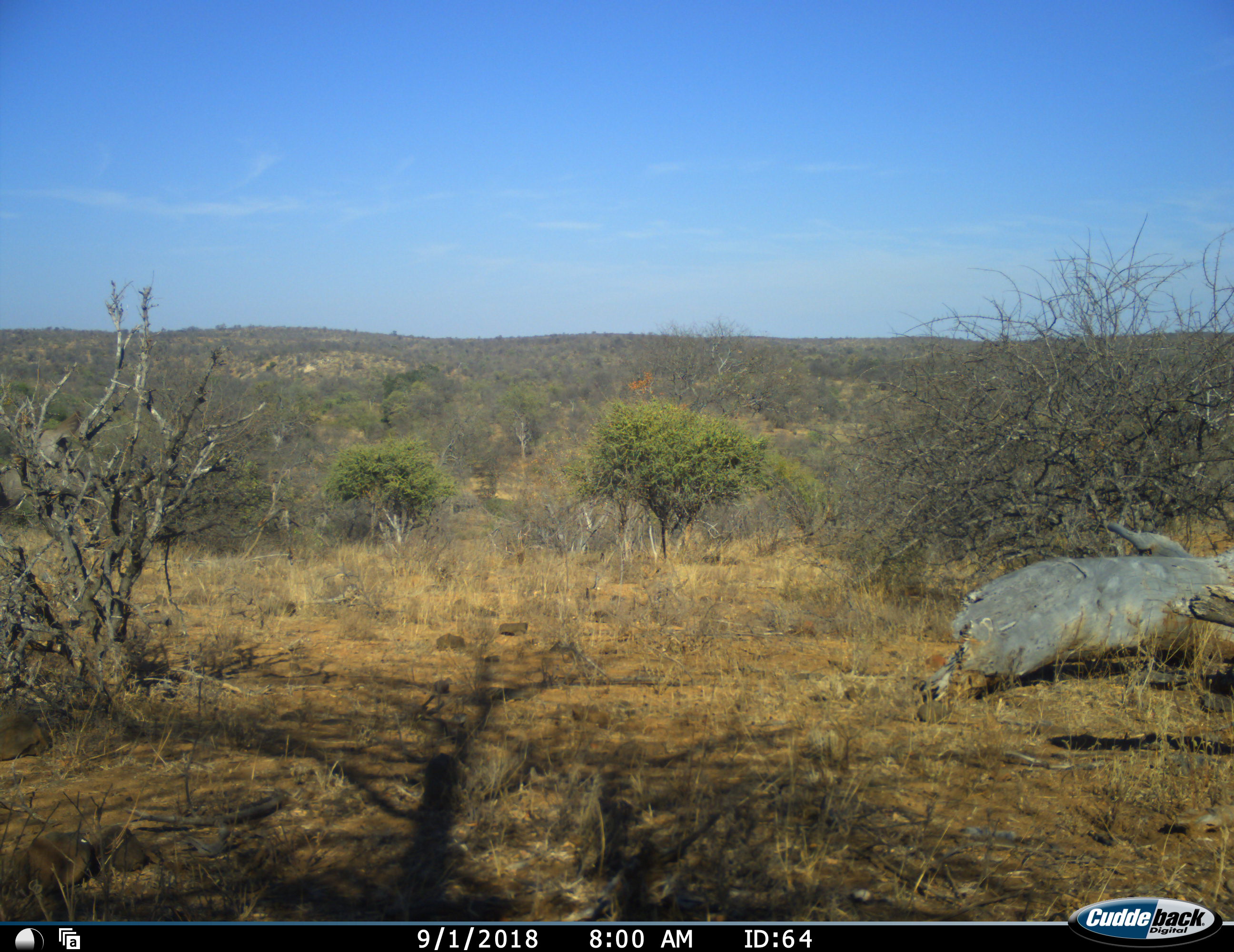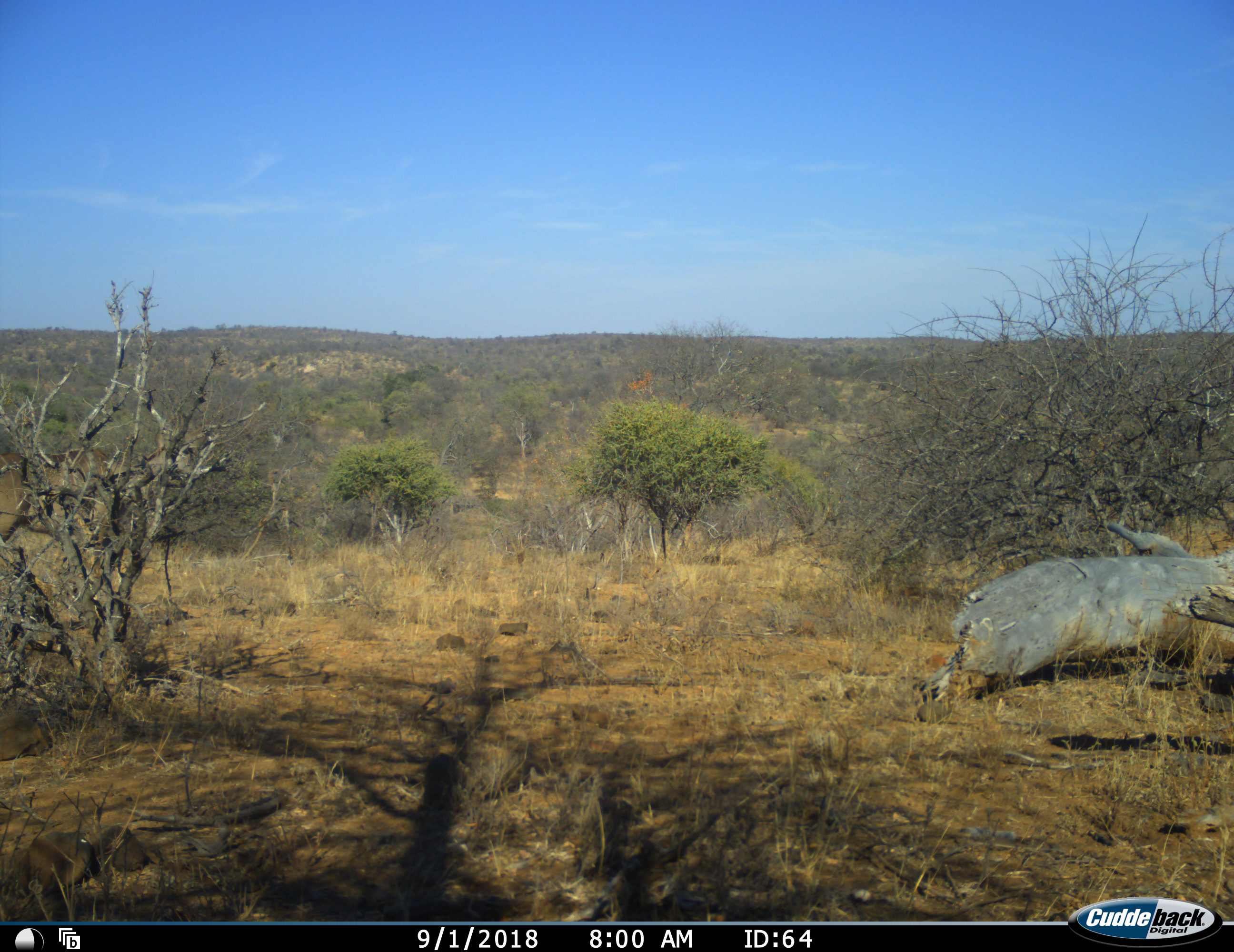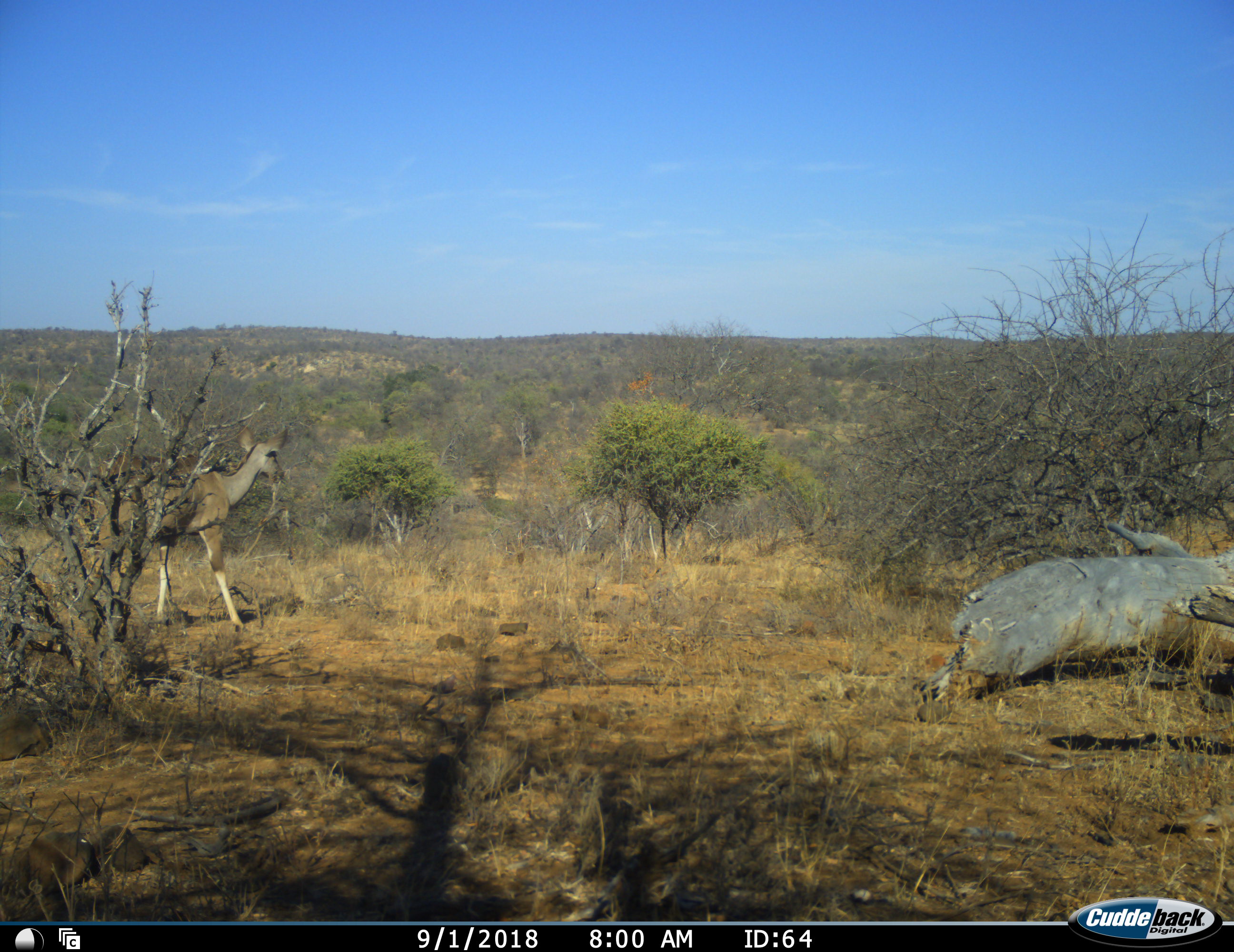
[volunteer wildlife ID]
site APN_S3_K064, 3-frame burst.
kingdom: Animalia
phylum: Chordata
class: Mammalia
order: Artiodactyla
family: Bovidae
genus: Tragelaphus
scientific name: Tragelaphus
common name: kudu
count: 1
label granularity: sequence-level